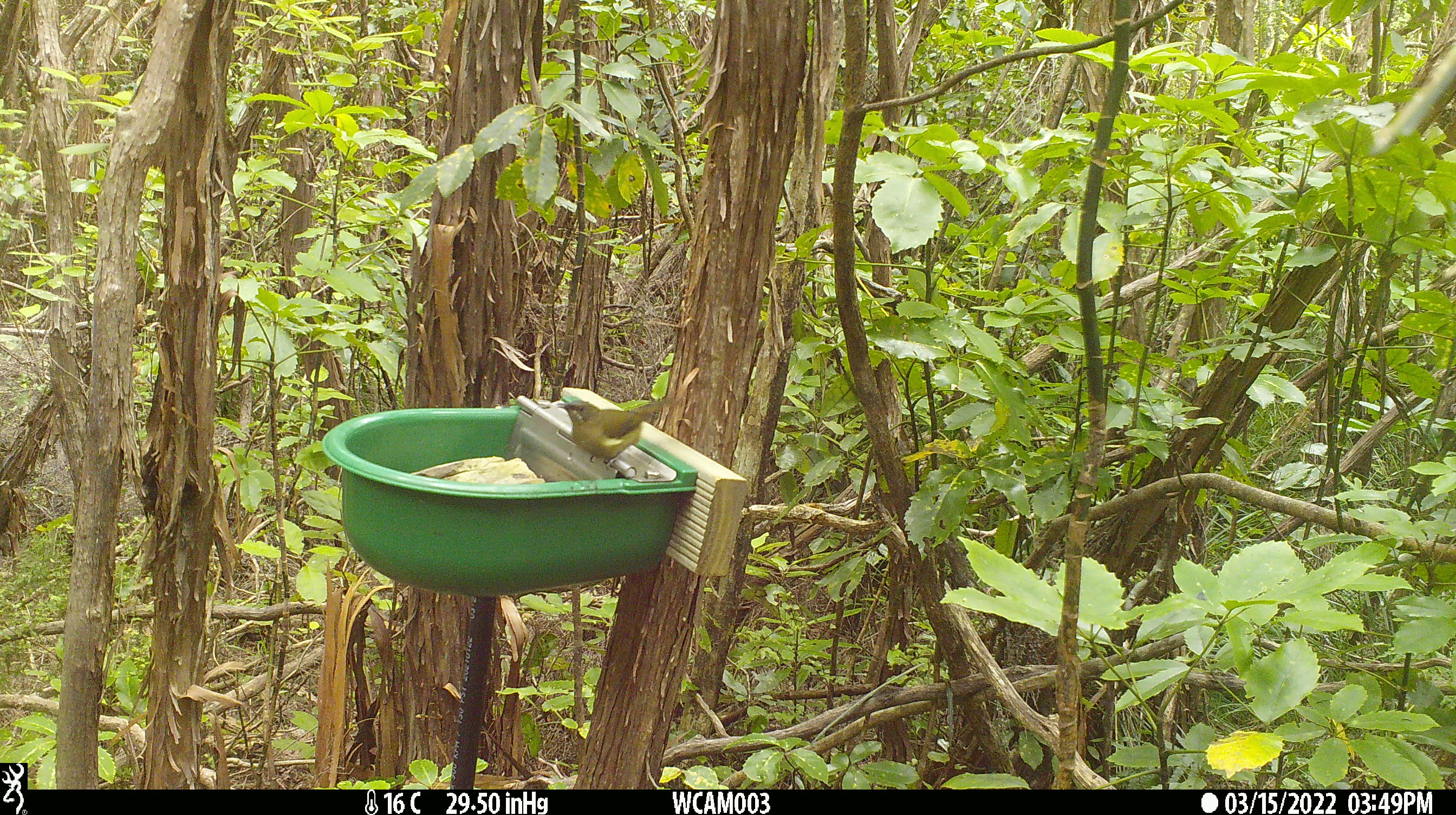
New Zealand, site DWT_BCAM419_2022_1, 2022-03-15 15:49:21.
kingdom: Animalia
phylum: Chordata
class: Aves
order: Passeriformes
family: Meliphagidae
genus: Anthornis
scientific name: Anthornis melanura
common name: new zealand bellbird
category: bellbird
Bellbird (new zealand bellbird) (Anthornis melanura).